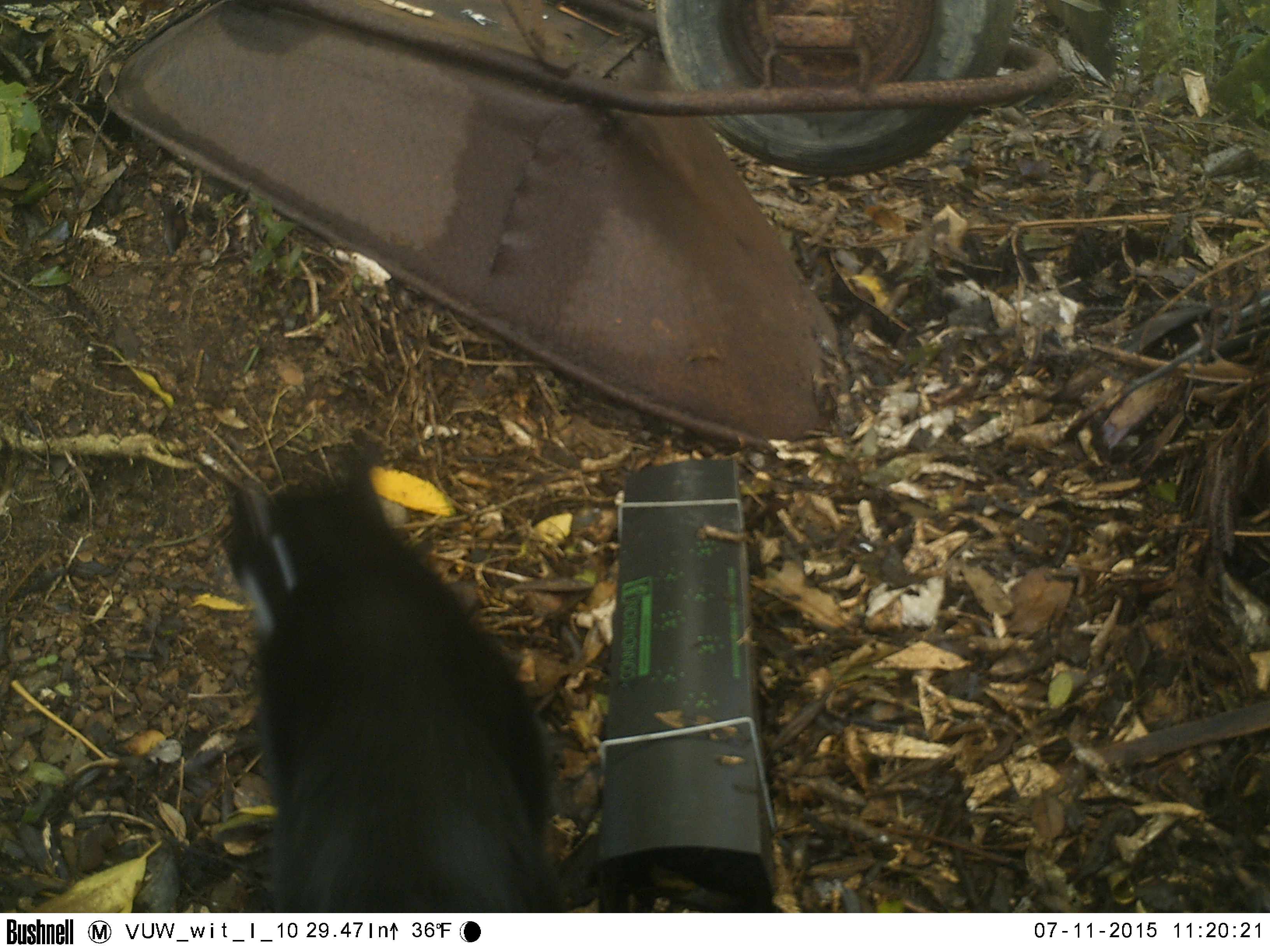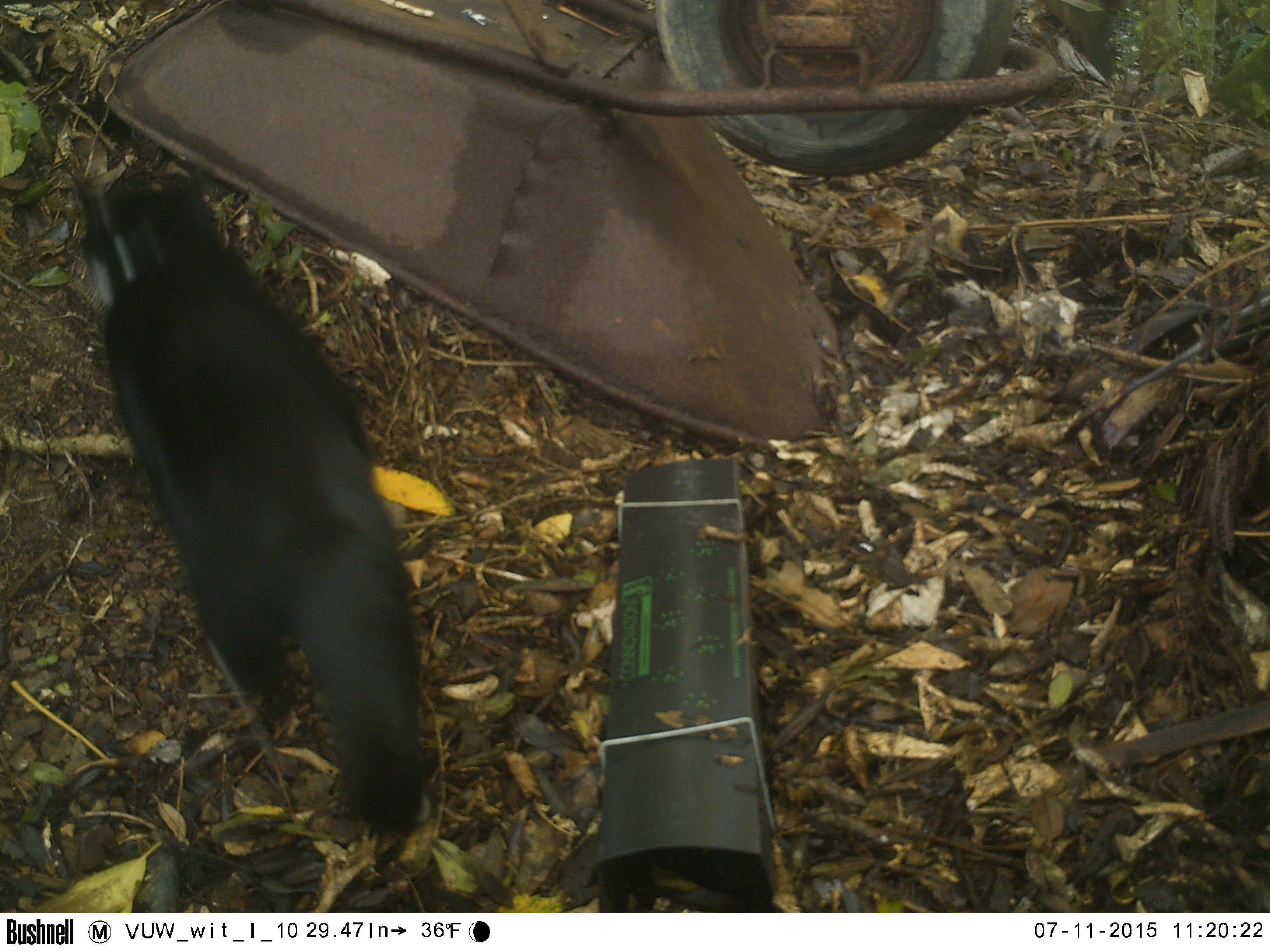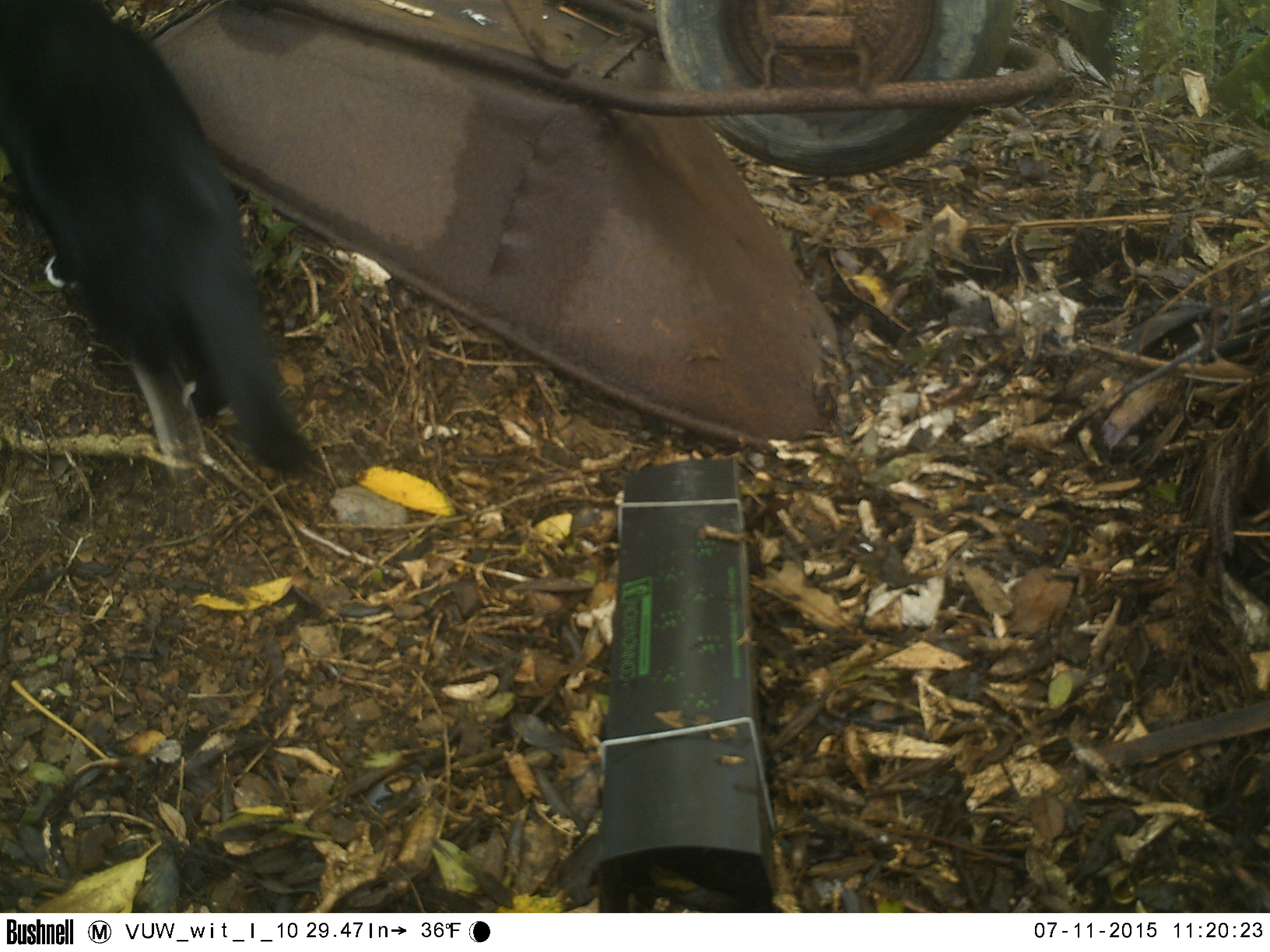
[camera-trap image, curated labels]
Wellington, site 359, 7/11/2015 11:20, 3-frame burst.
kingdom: Animalia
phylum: Chordata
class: Mammalia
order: Carnivora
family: Felidae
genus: Felis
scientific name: Felis catus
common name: cat